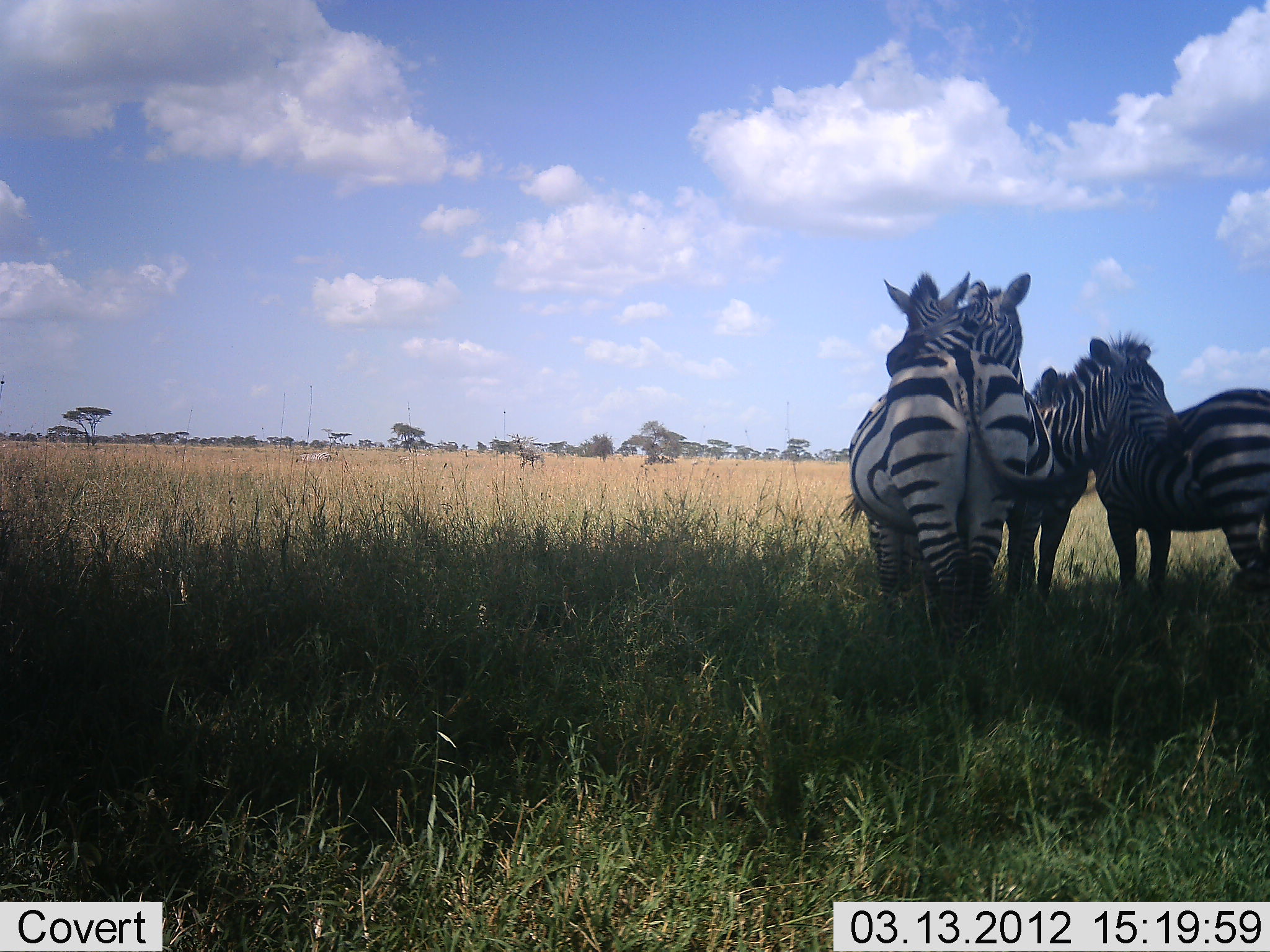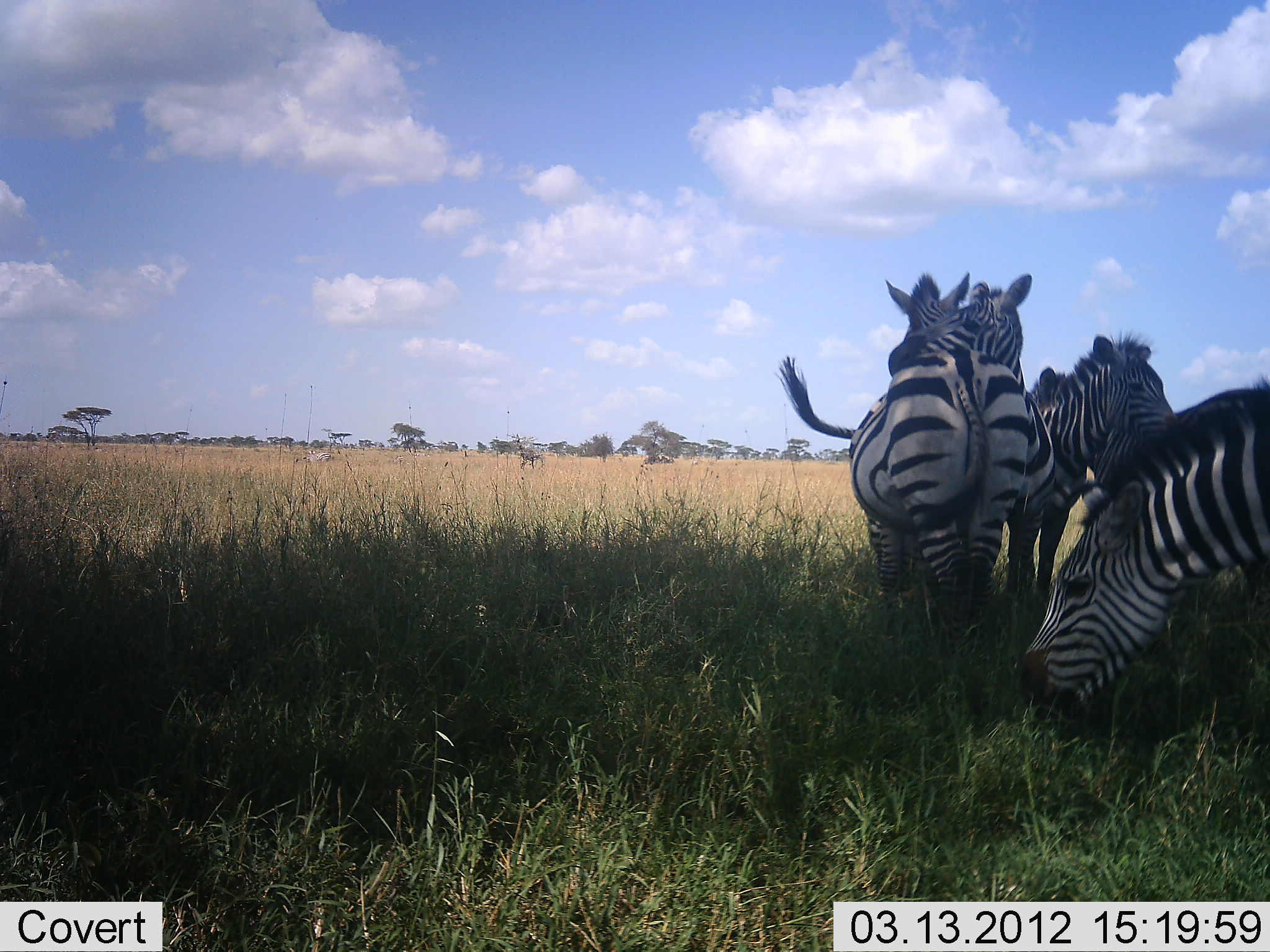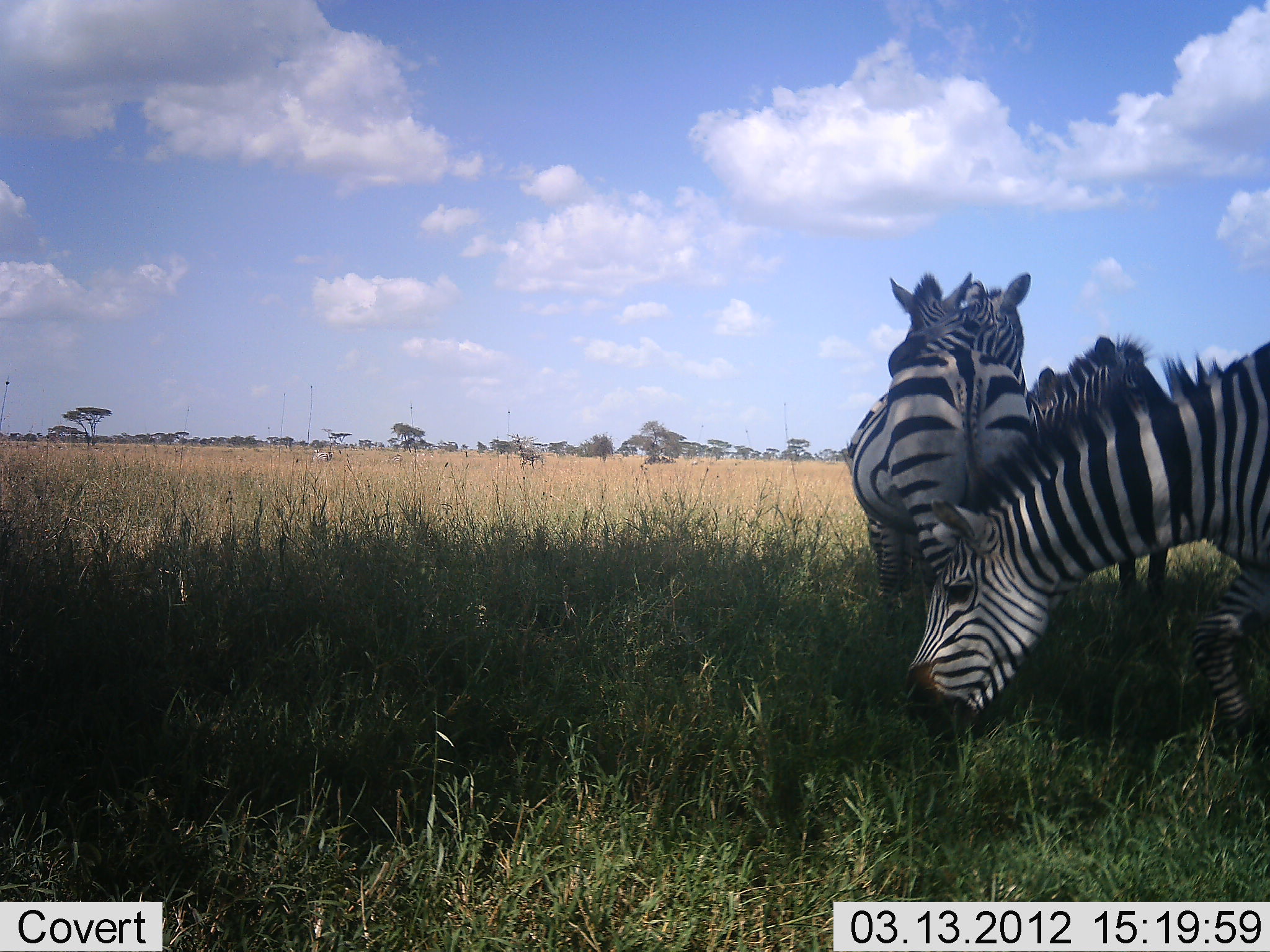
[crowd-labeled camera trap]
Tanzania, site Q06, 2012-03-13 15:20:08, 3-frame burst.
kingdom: Animalia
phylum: Chordata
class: Mammalia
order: Perissodactyla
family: Equidae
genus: Equus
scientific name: Equus quagga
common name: plains zebra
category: zebra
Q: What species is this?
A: Zebra (plains zebra) (Equus quagga).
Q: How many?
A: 4.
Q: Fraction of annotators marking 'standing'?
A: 89%.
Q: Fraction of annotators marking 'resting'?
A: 0%.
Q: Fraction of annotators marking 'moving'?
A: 11%.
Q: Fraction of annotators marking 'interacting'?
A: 53%.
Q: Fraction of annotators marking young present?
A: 0%.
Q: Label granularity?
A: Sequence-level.